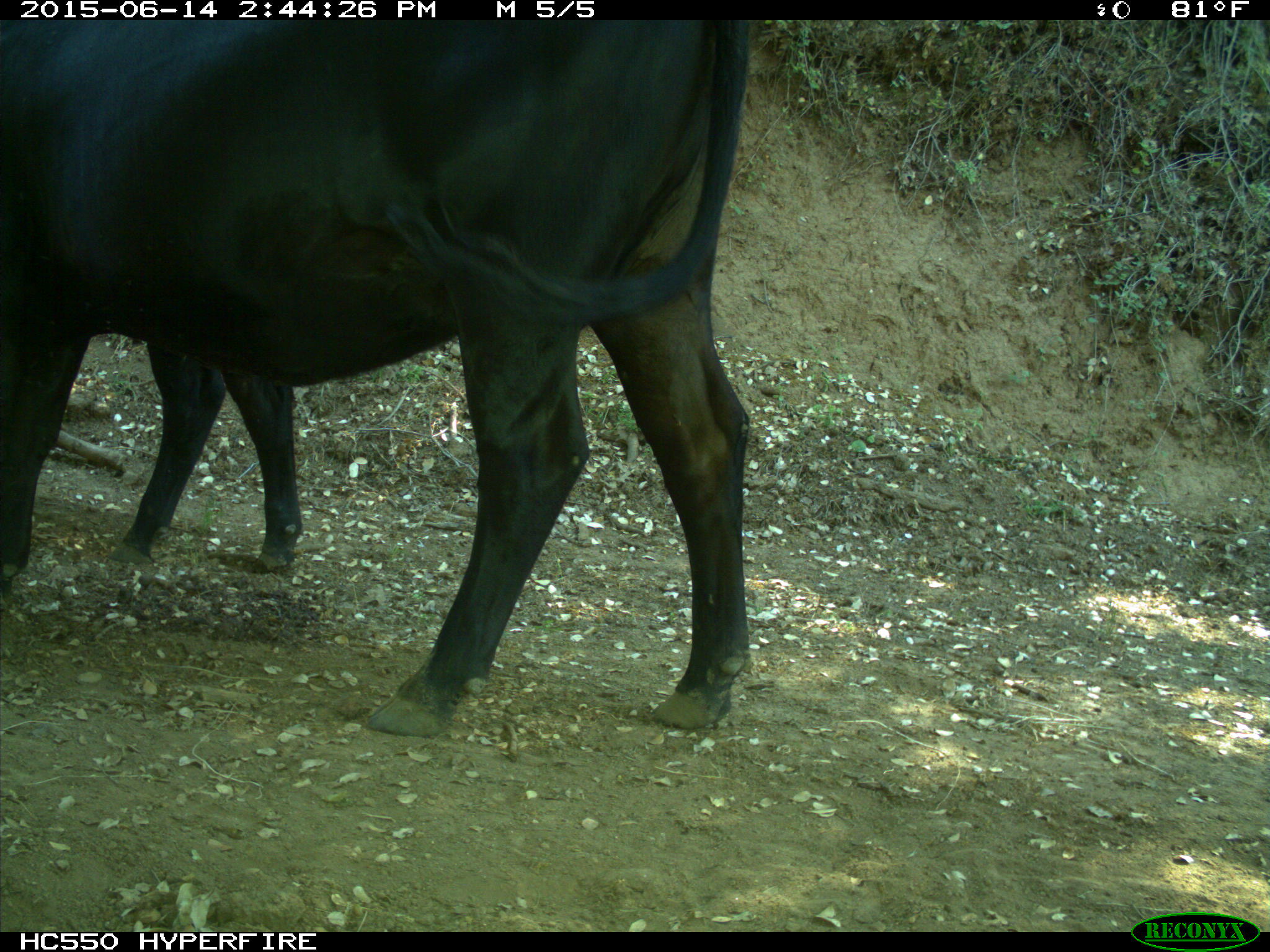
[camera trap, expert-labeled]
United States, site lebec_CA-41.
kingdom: Animalia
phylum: Chordata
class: Mammalia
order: Artiodactyla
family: Bovidae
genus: Bos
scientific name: Bos taurus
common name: domestic cow